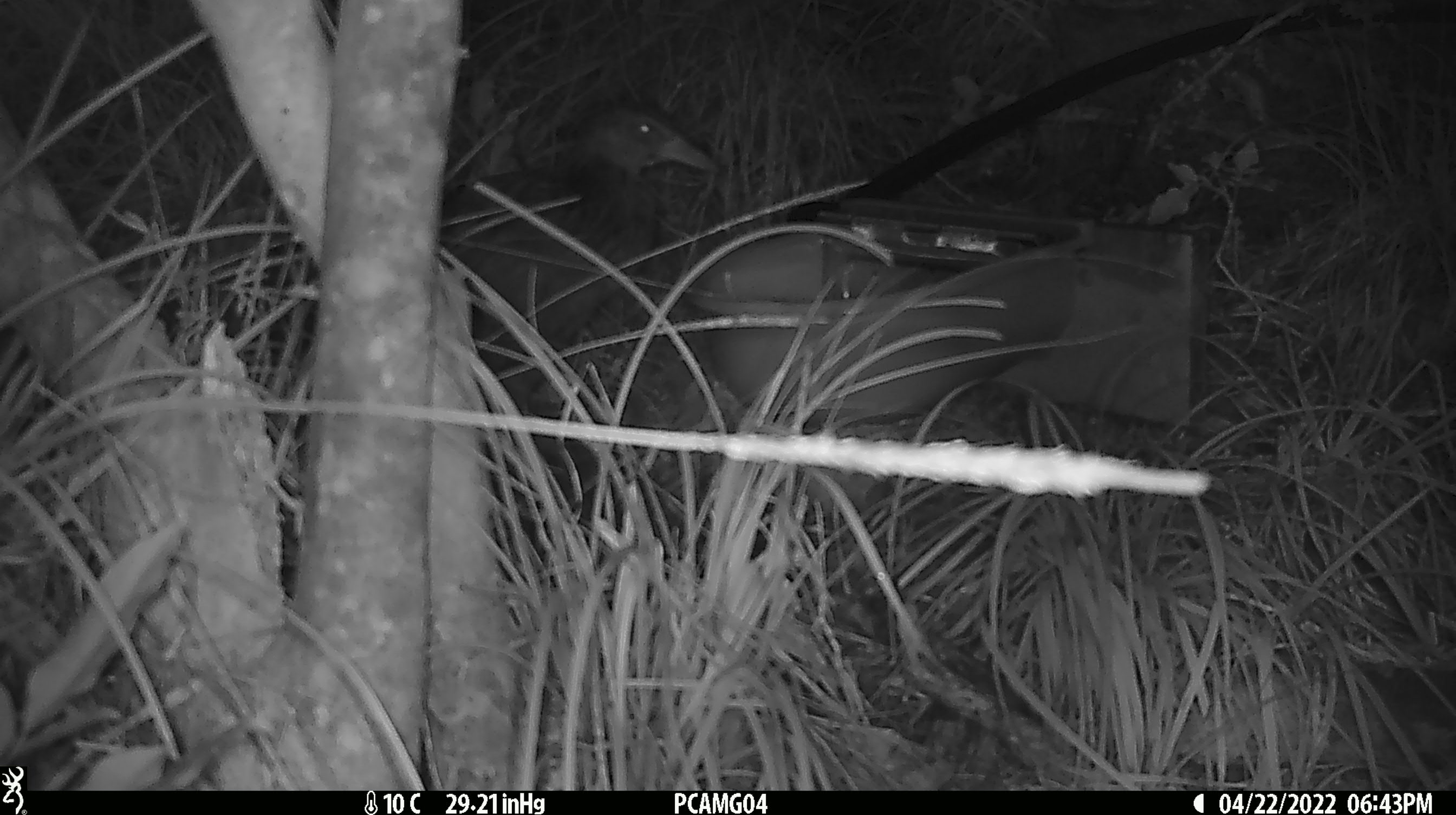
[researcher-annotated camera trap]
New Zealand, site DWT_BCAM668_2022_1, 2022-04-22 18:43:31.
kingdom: Animalia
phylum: Chordata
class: Aves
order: Gruiformes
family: Rallidae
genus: Gallirallus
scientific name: Gallirallus australis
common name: weka